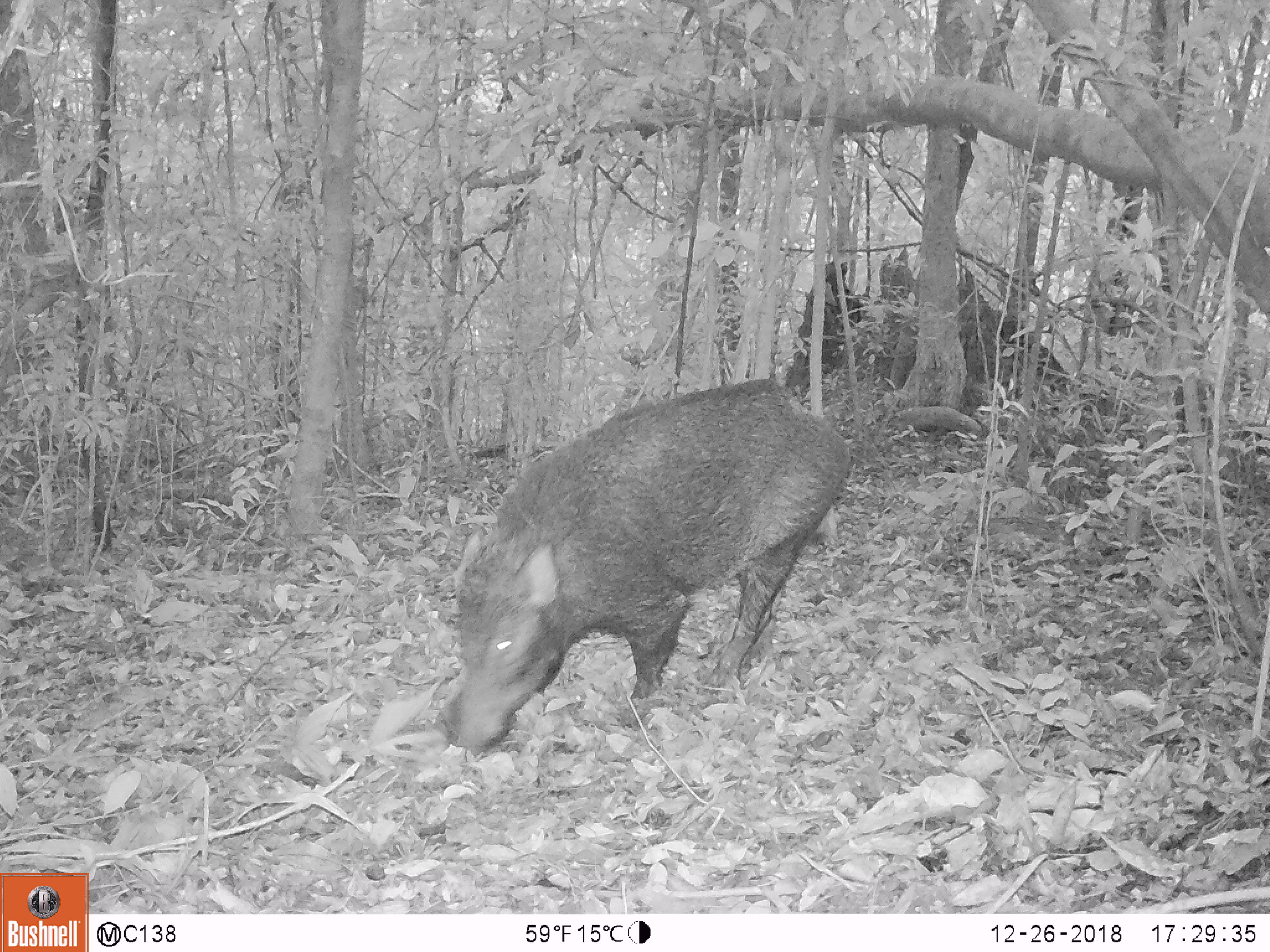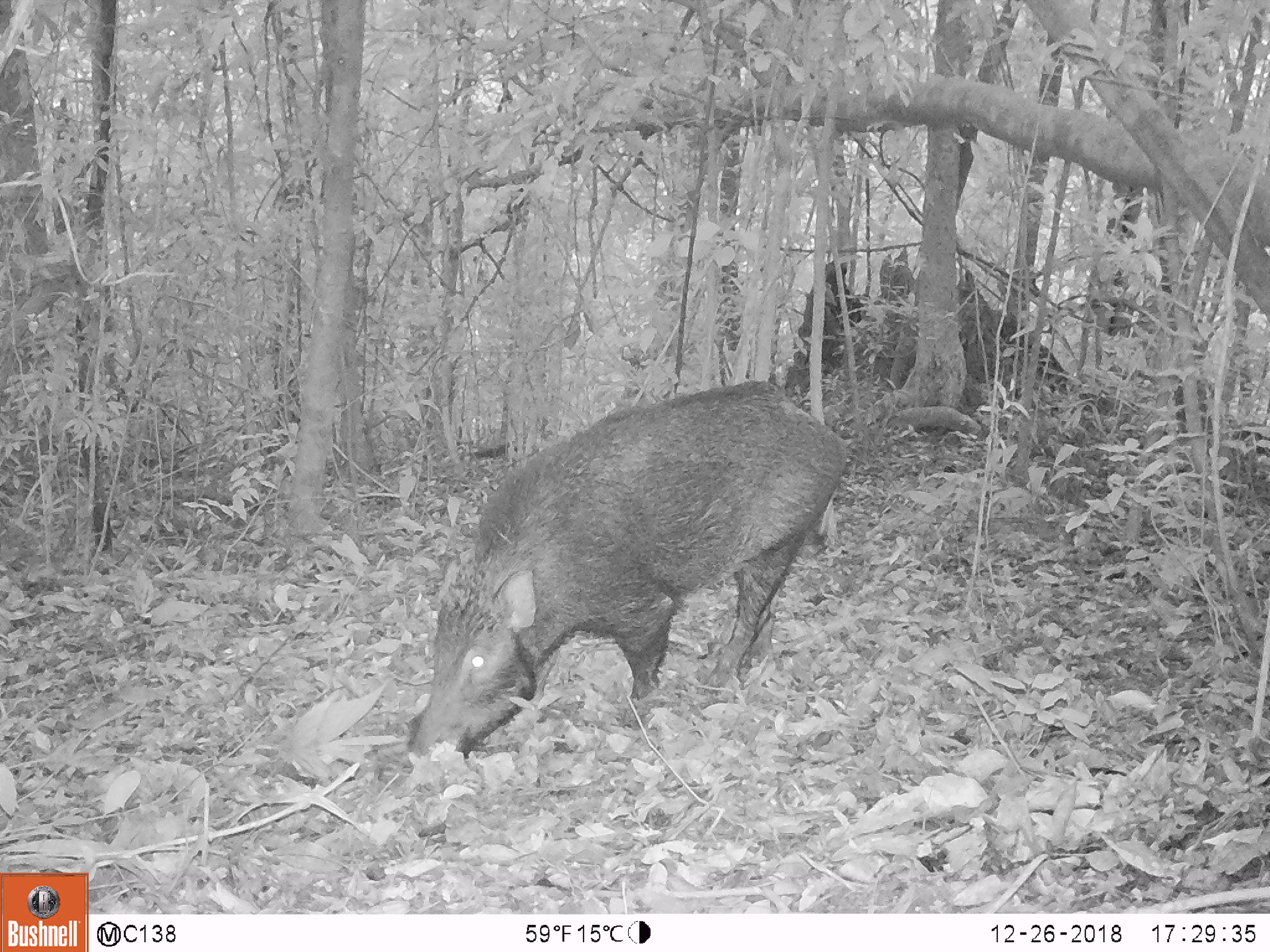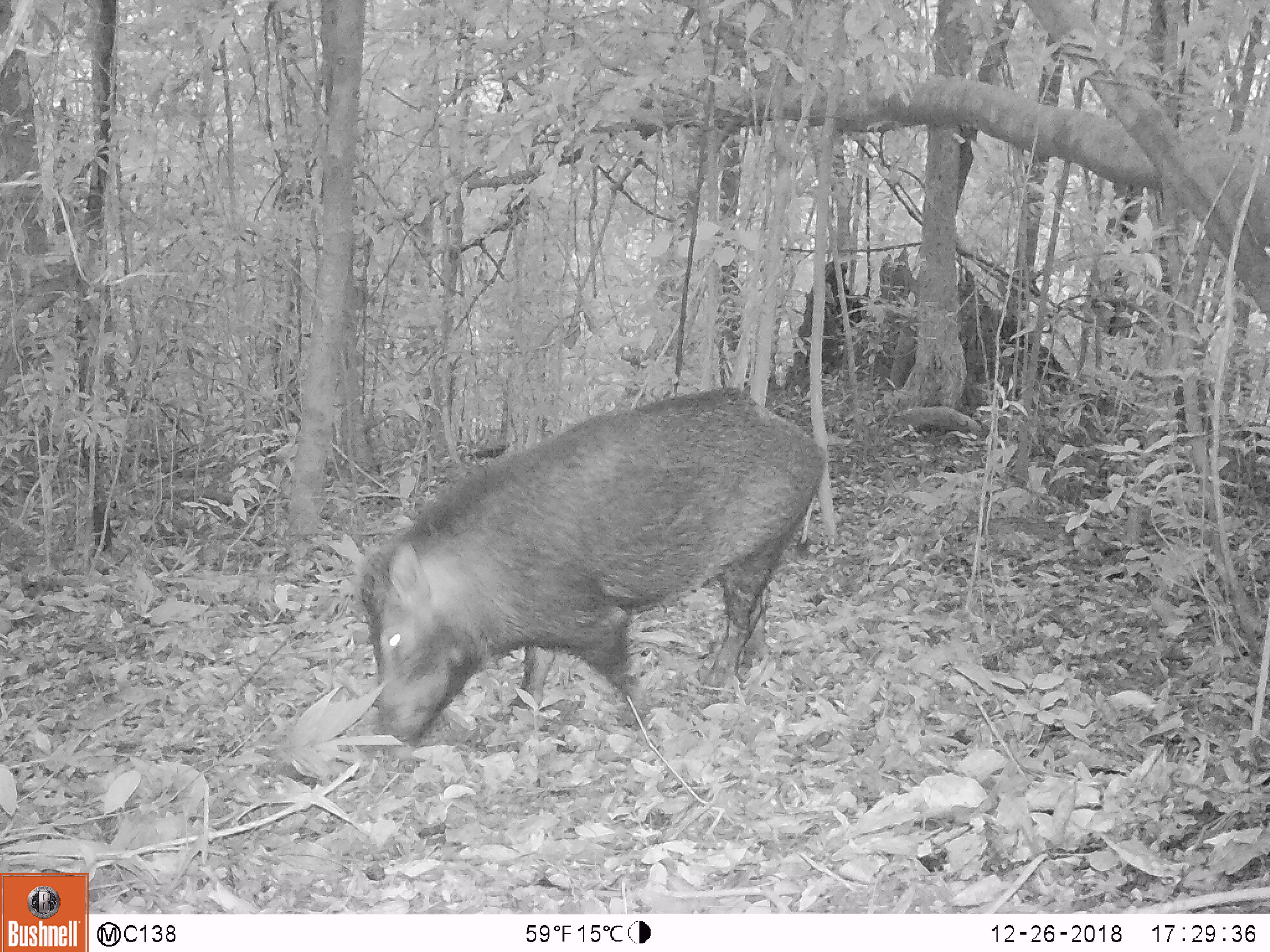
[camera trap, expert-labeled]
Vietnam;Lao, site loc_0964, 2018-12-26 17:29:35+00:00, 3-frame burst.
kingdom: Animalia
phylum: Chordata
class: Mammalia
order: Artiodactyla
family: Suidae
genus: Sus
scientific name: Sus scrofa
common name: eurasian wild pig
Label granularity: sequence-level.